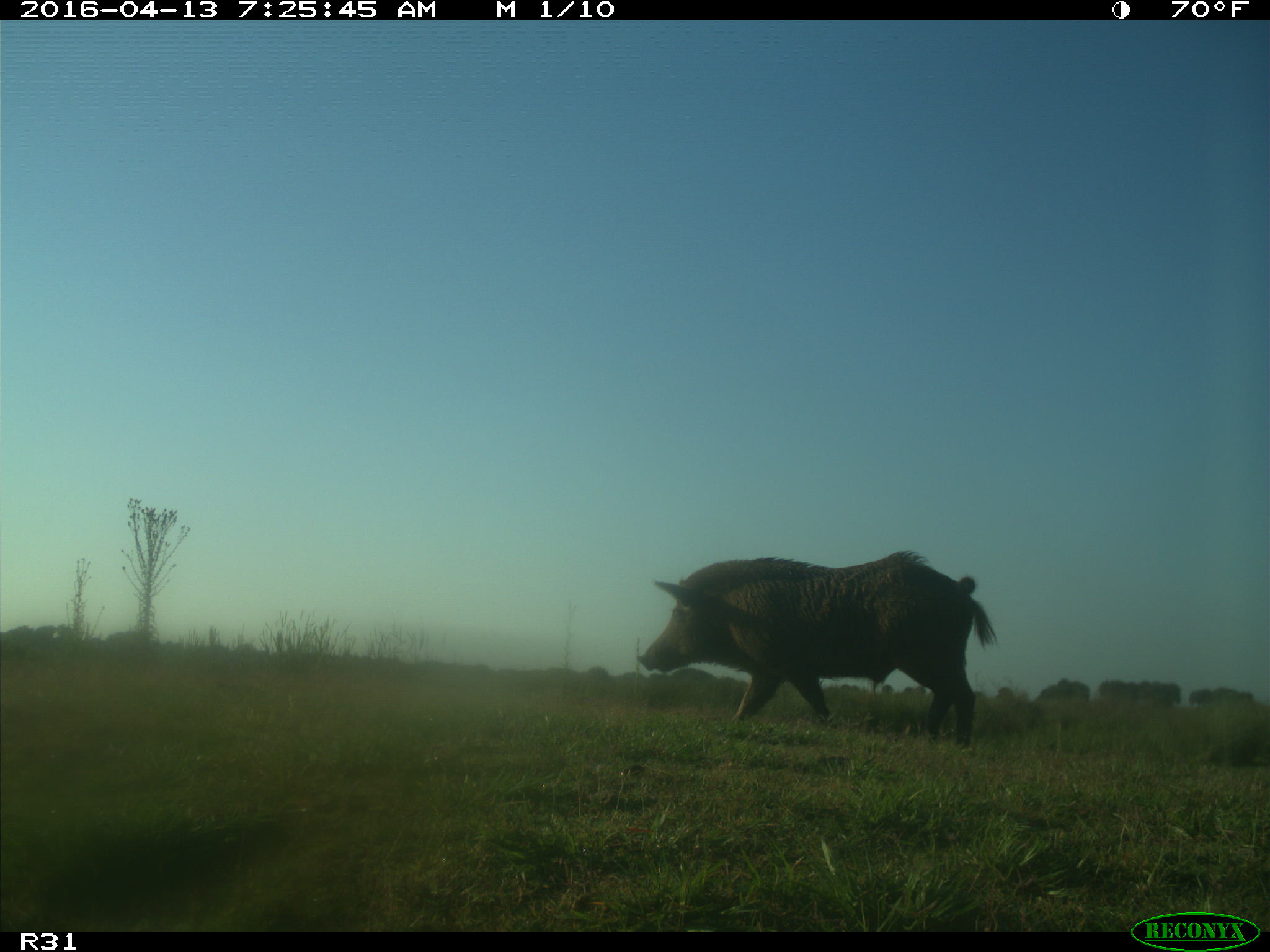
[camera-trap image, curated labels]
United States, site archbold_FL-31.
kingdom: Animalia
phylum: Chordata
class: Mammalia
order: Artiodactyla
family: Suidae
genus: Sus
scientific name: Sus scrofa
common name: wild boar